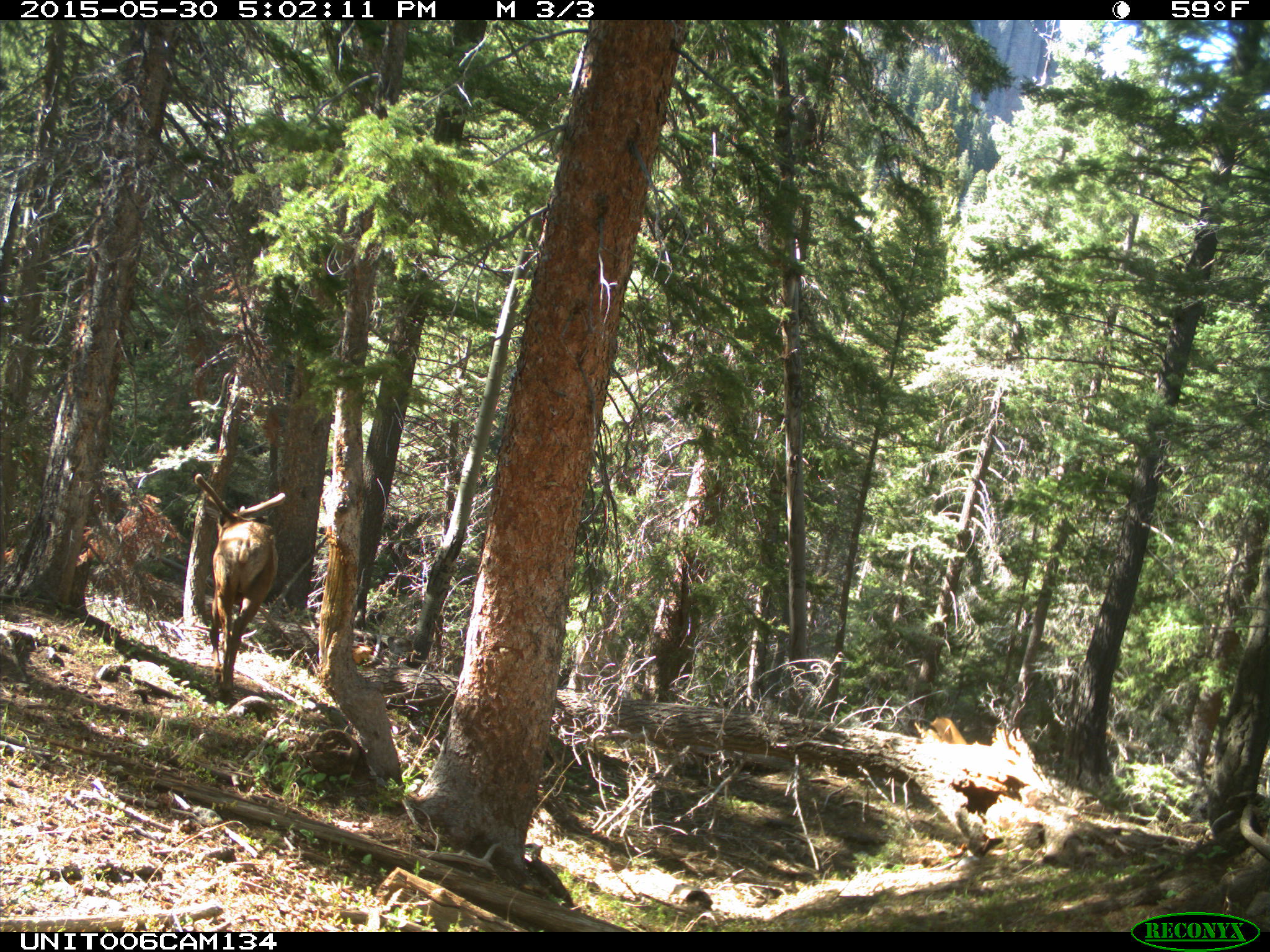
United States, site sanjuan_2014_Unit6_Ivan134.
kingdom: Animalia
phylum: Chordata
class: Mammalia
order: Artiodactyla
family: Cervidae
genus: Cervus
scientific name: Cervus elaphus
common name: red deer